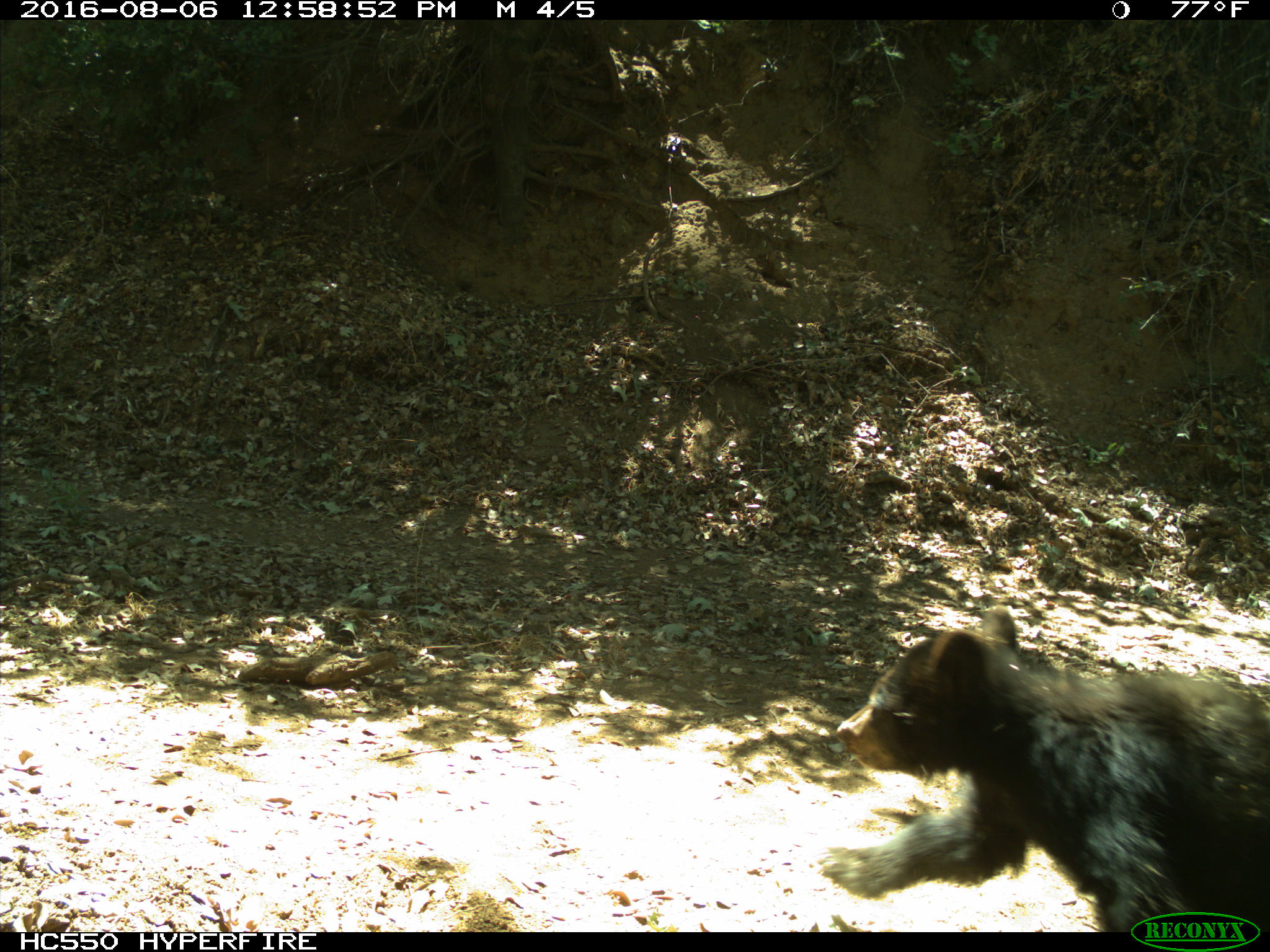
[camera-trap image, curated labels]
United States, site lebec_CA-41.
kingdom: Animalia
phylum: Chordata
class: Mammalia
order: Carnivora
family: Ursidae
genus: Ursus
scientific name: Ursus americanus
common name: american black bear